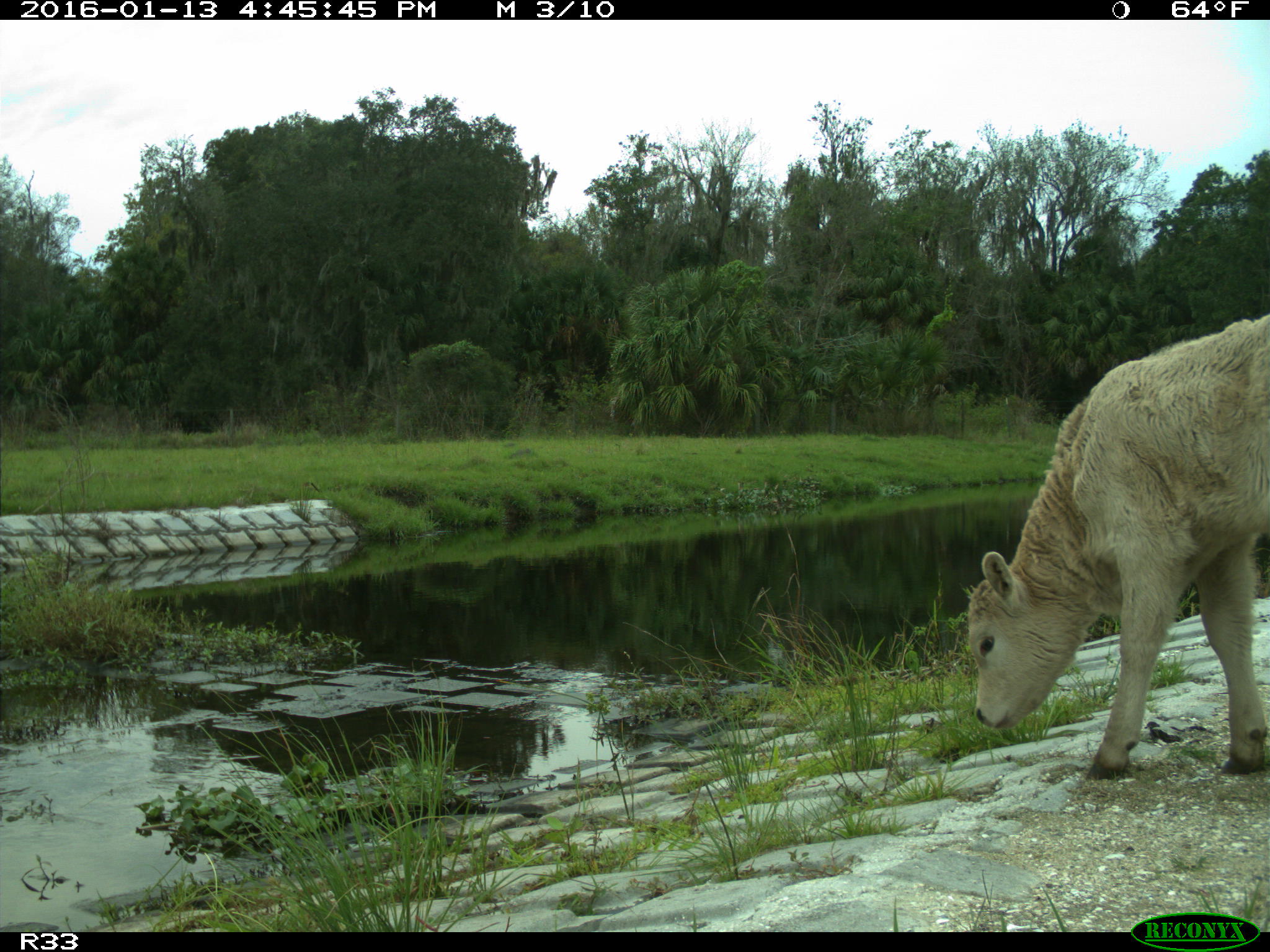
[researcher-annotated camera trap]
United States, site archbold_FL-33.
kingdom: Animalia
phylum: Chordata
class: Mammalia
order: Artiodactyla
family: Bovidae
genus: Bos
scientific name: Bos taurus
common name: domestic cow